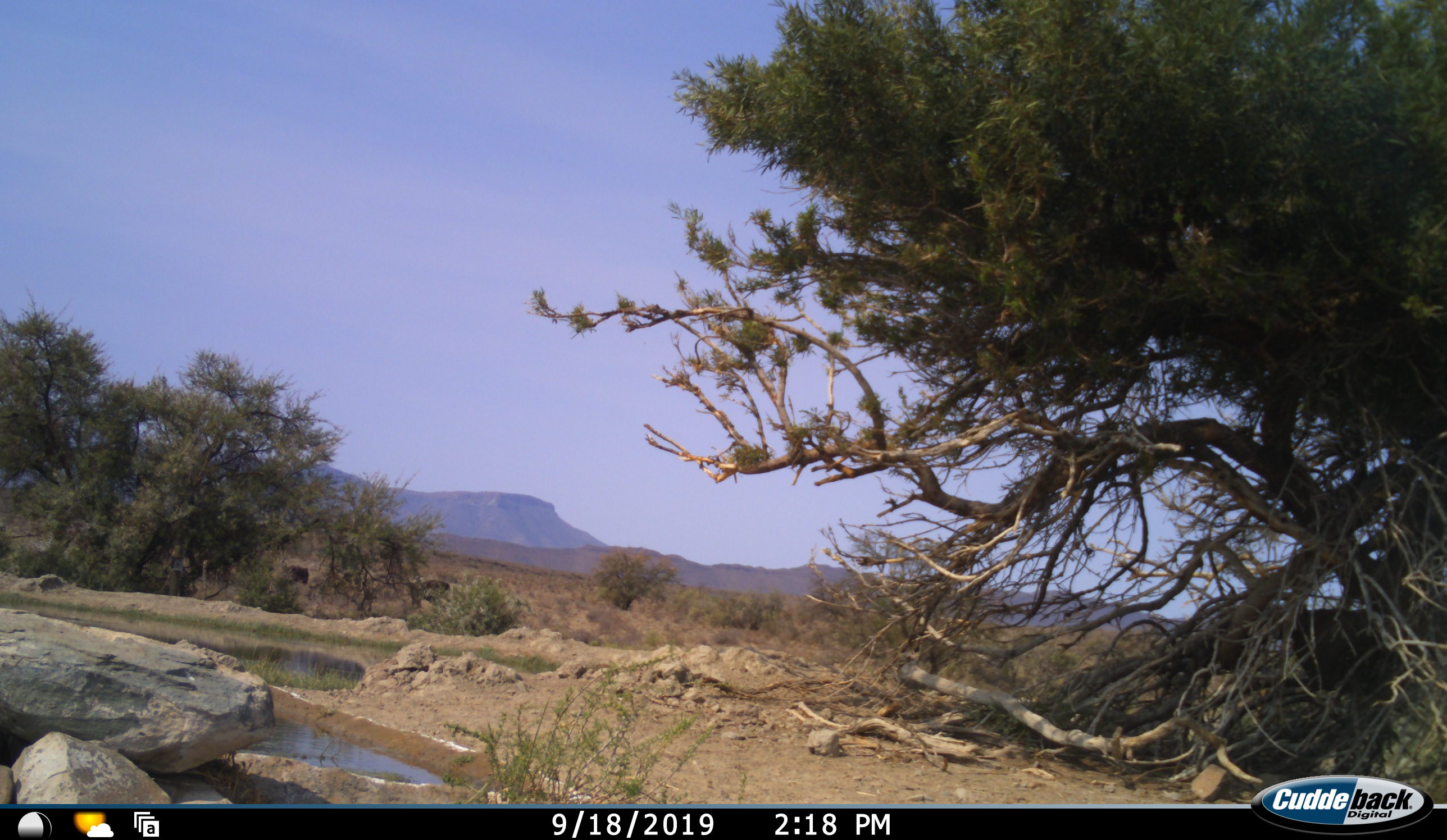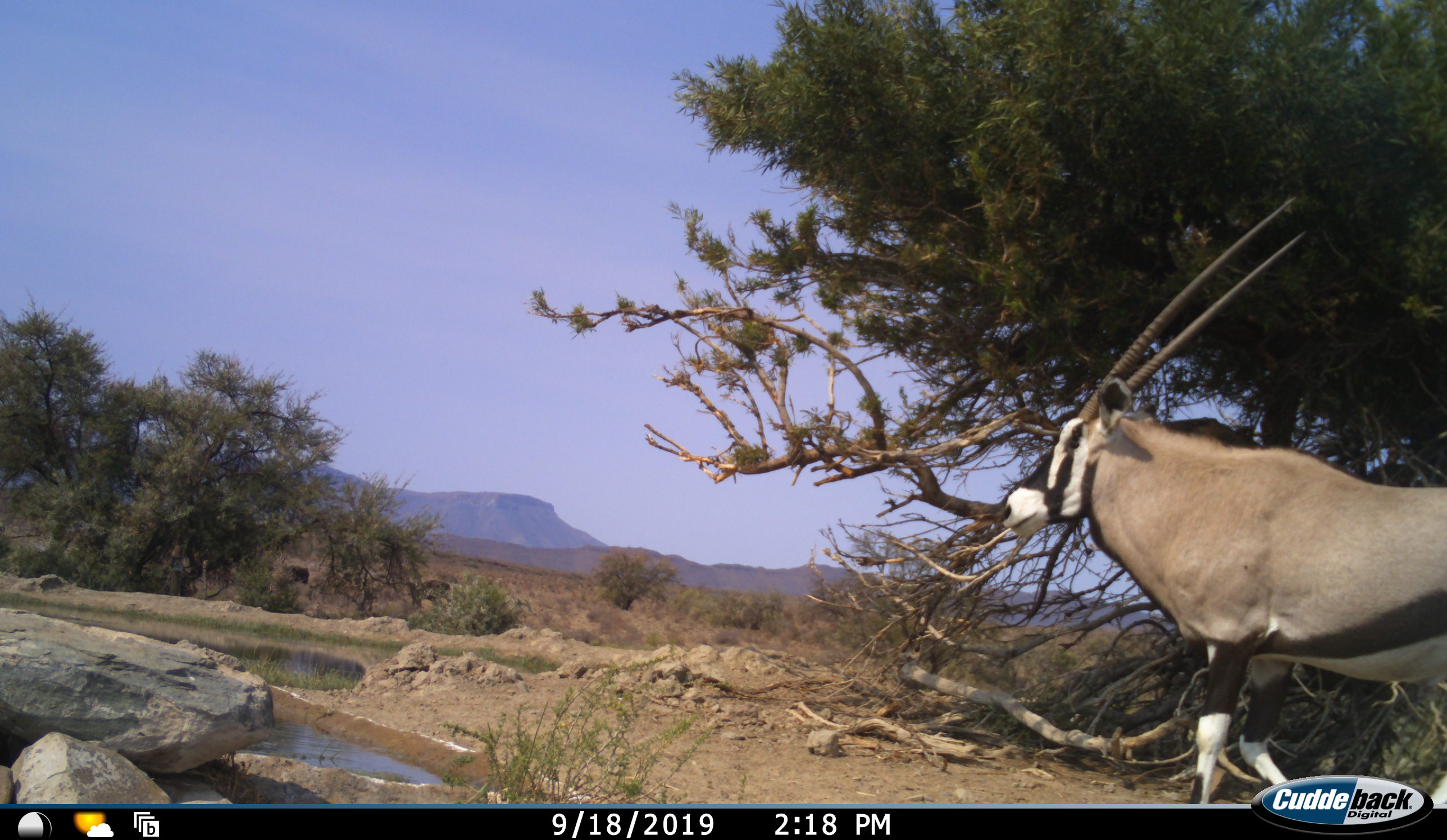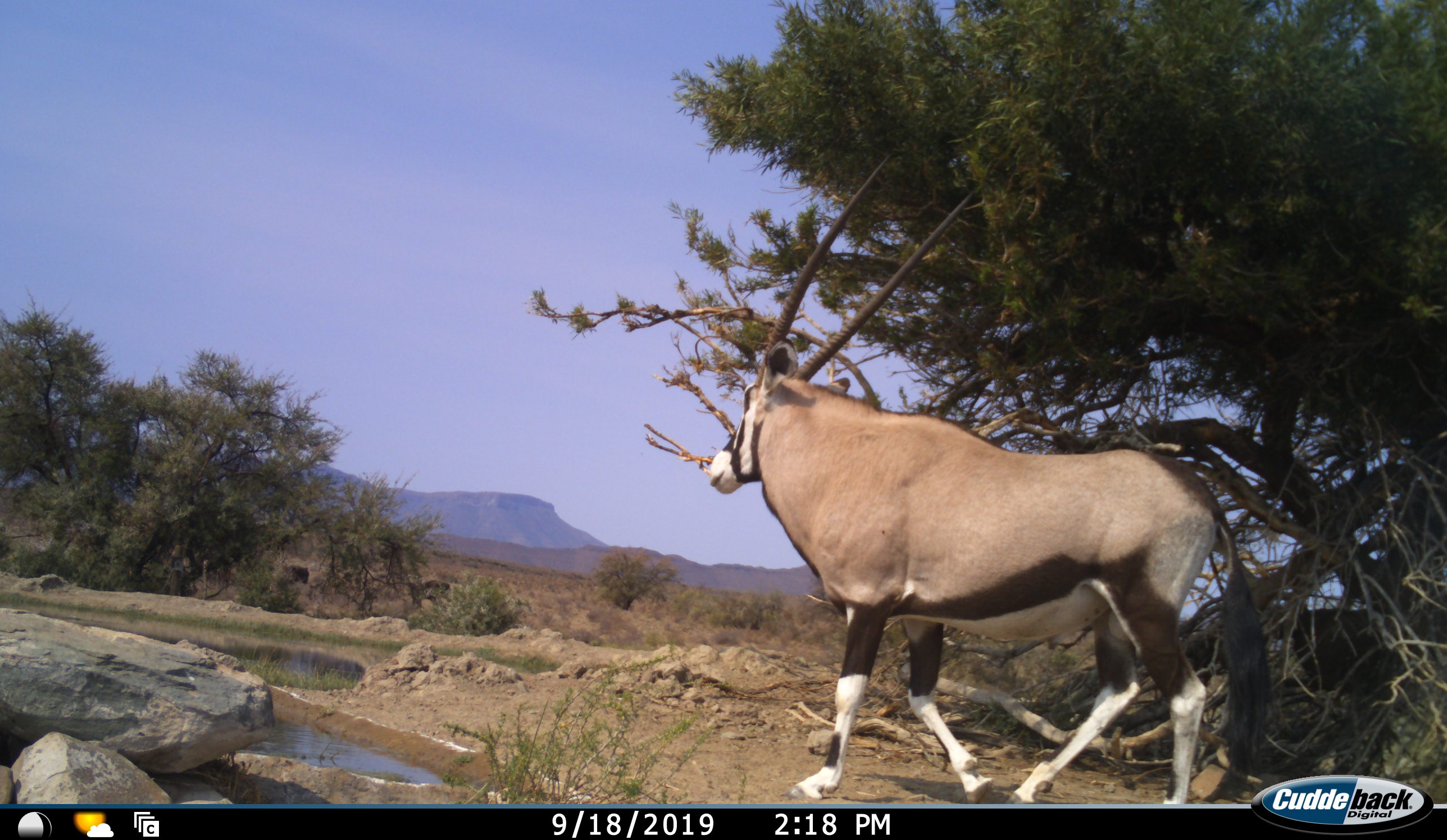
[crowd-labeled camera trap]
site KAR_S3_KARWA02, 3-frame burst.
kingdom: Animalia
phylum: Chordata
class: Mammalia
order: Artiodactyla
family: Bovidae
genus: Oryx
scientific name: Oryx gazella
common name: gemsbok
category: oryx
Oryx (gemsbok) (Oryx gazella), count 1. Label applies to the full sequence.